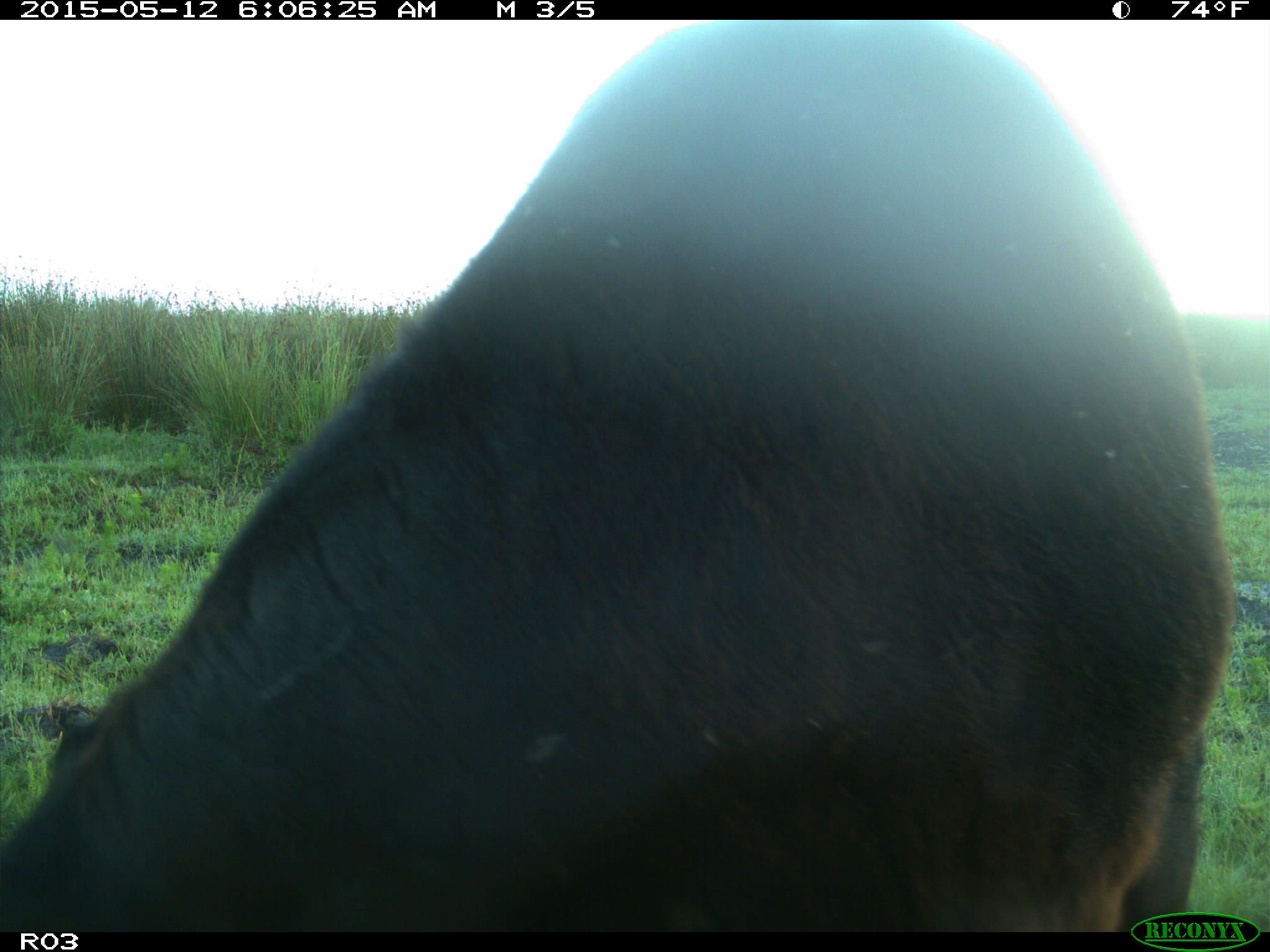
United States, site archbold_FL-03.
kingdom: Animalia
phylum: Chordata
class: Mammalia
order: Artiodactyla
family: Bovidae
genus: Bos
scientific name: Bos taurus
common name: domestic cow